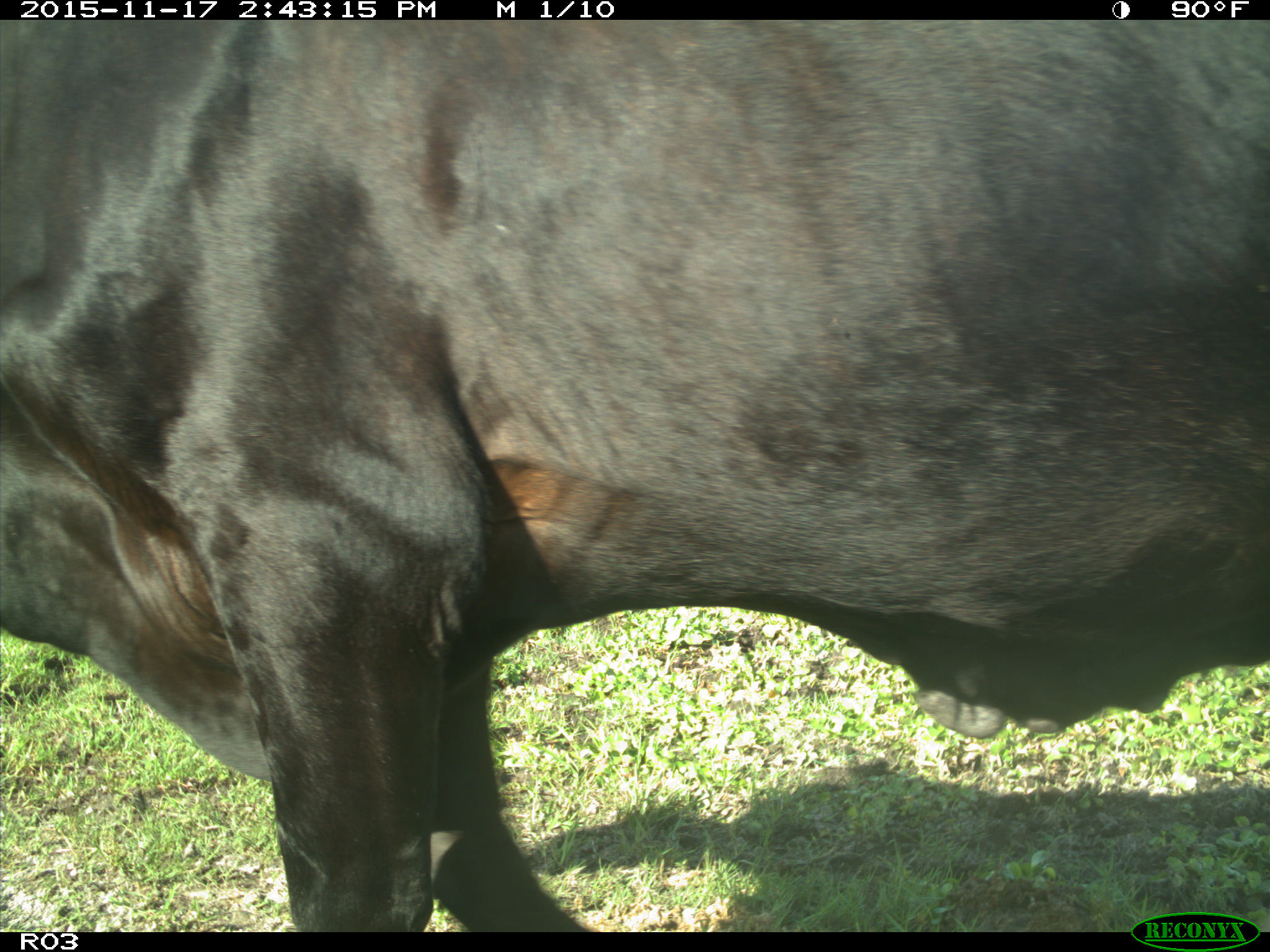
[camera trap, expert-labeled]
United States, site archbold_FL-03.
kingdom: Animalia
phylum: Chordata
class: Mammalia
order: Artiodactyla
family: Bovidae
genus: Bos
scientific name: Bos taurus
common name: domestic cow